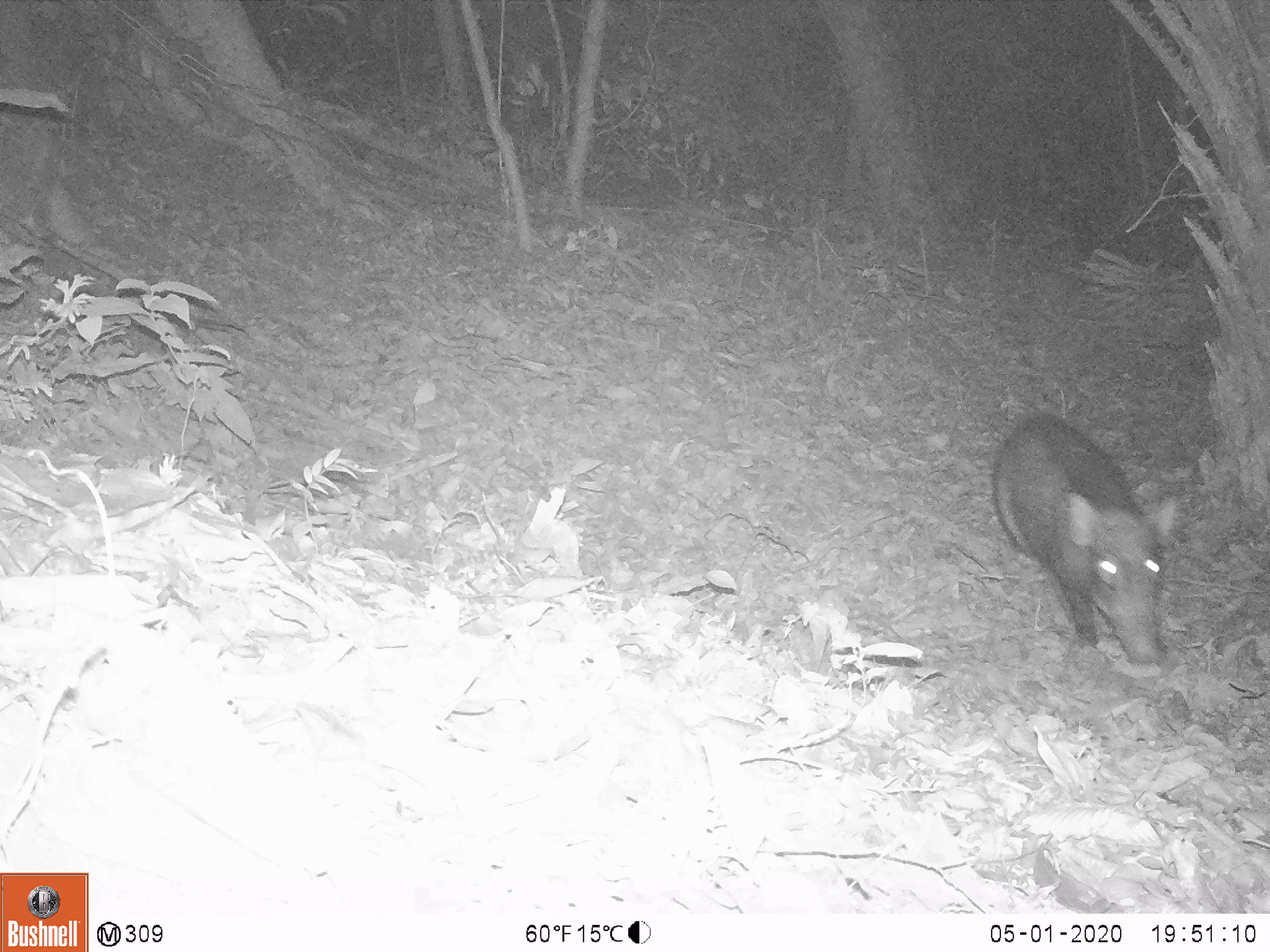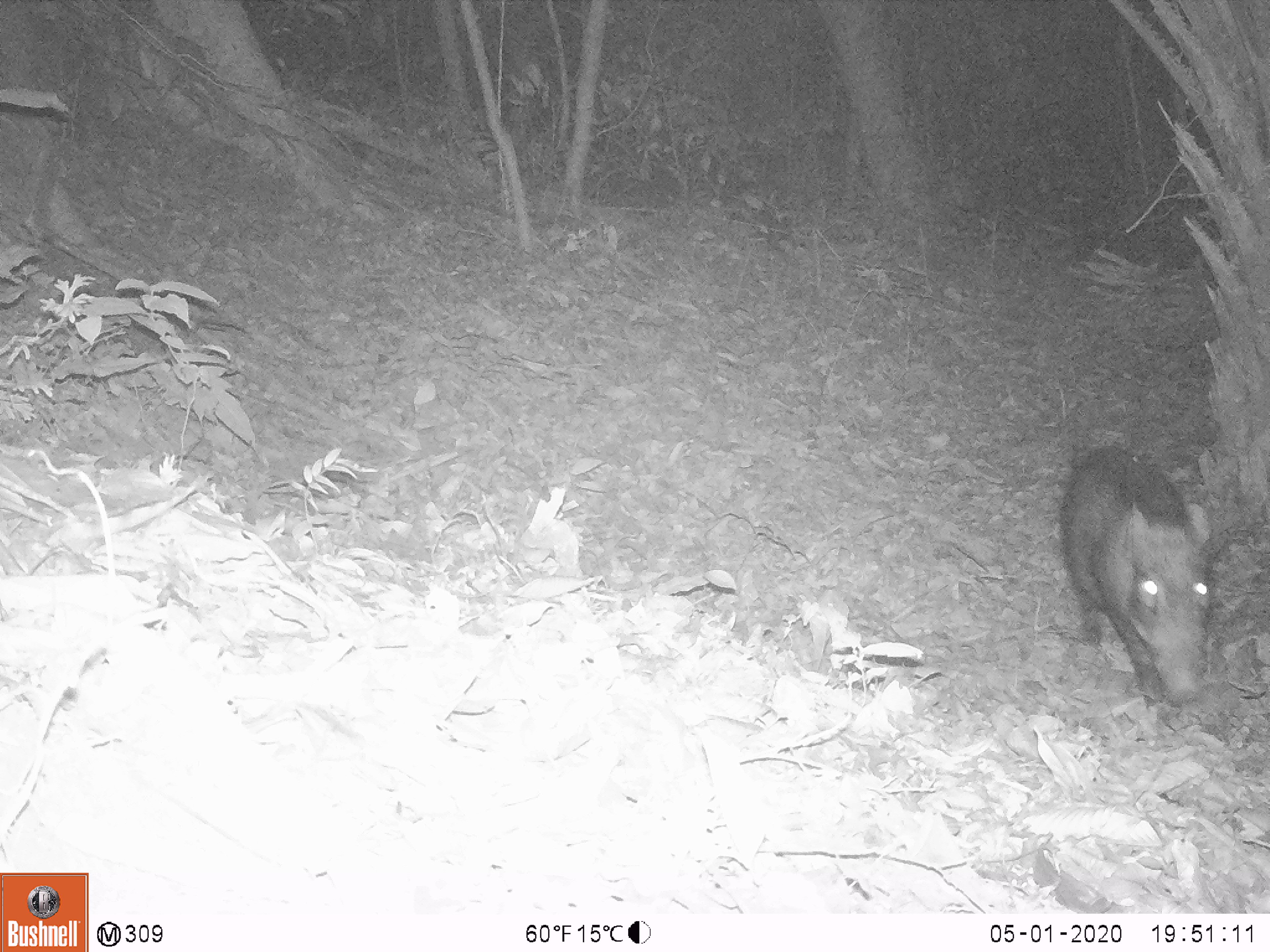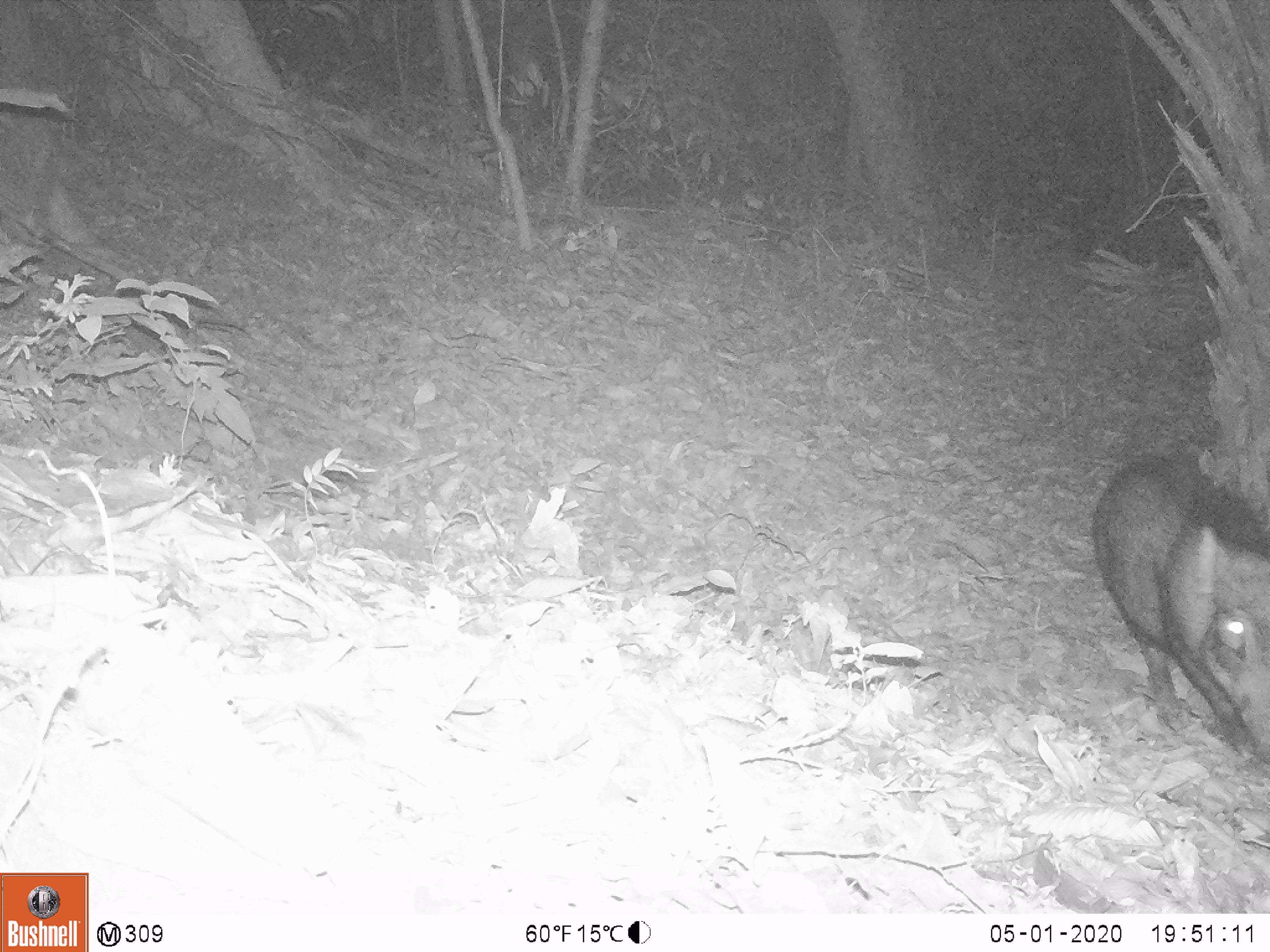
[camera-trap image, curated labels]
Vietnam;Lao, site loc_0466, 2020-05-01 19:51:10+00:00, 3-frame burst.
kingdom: Animalia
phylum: Chordata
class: Mammalia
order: Artiodactyla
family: Suidae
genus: Sus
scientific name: Sus scrofa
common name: eurasian wild pig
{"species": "eurasian wild pig (Sus scrofa)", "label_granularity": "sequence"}